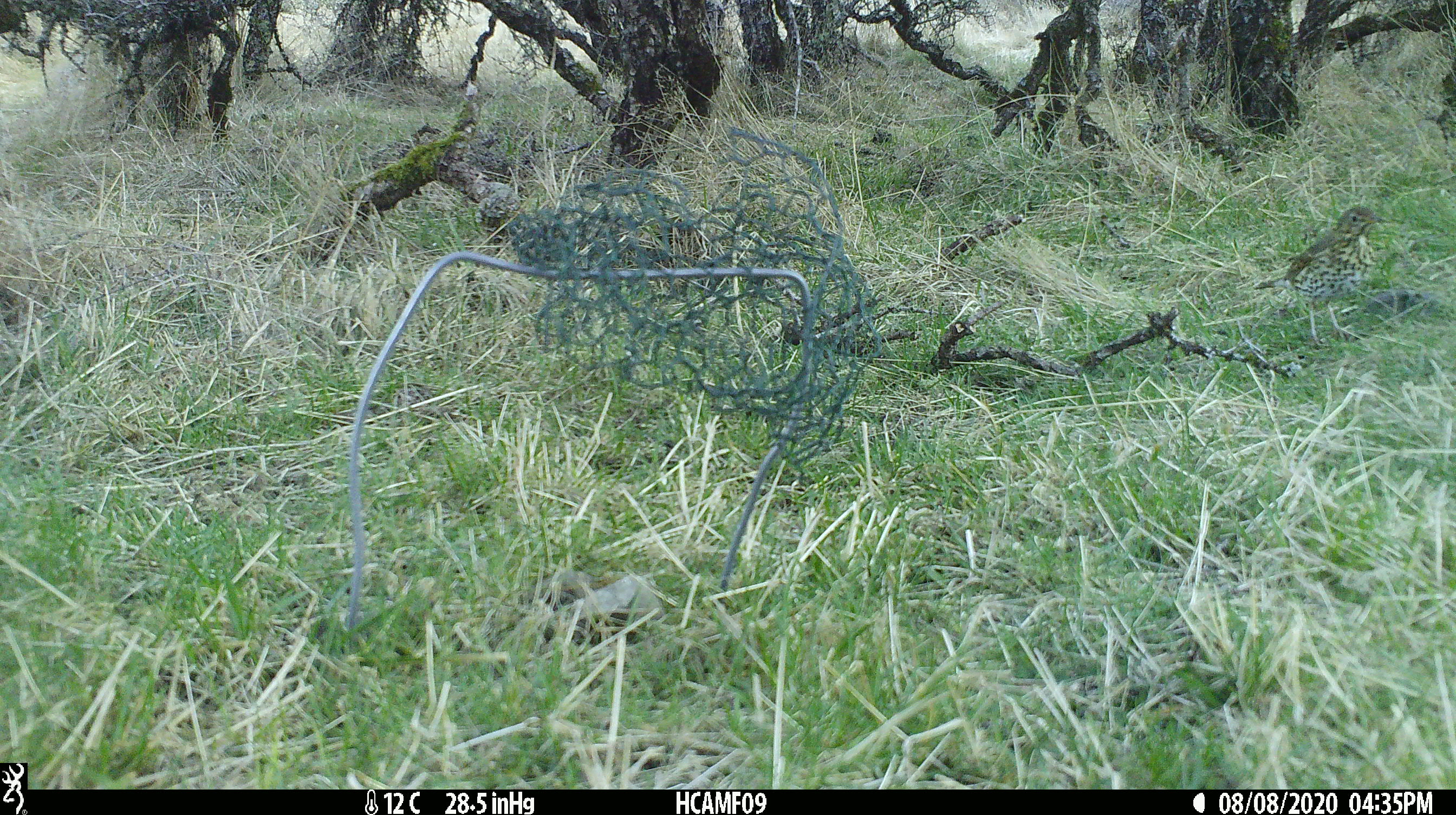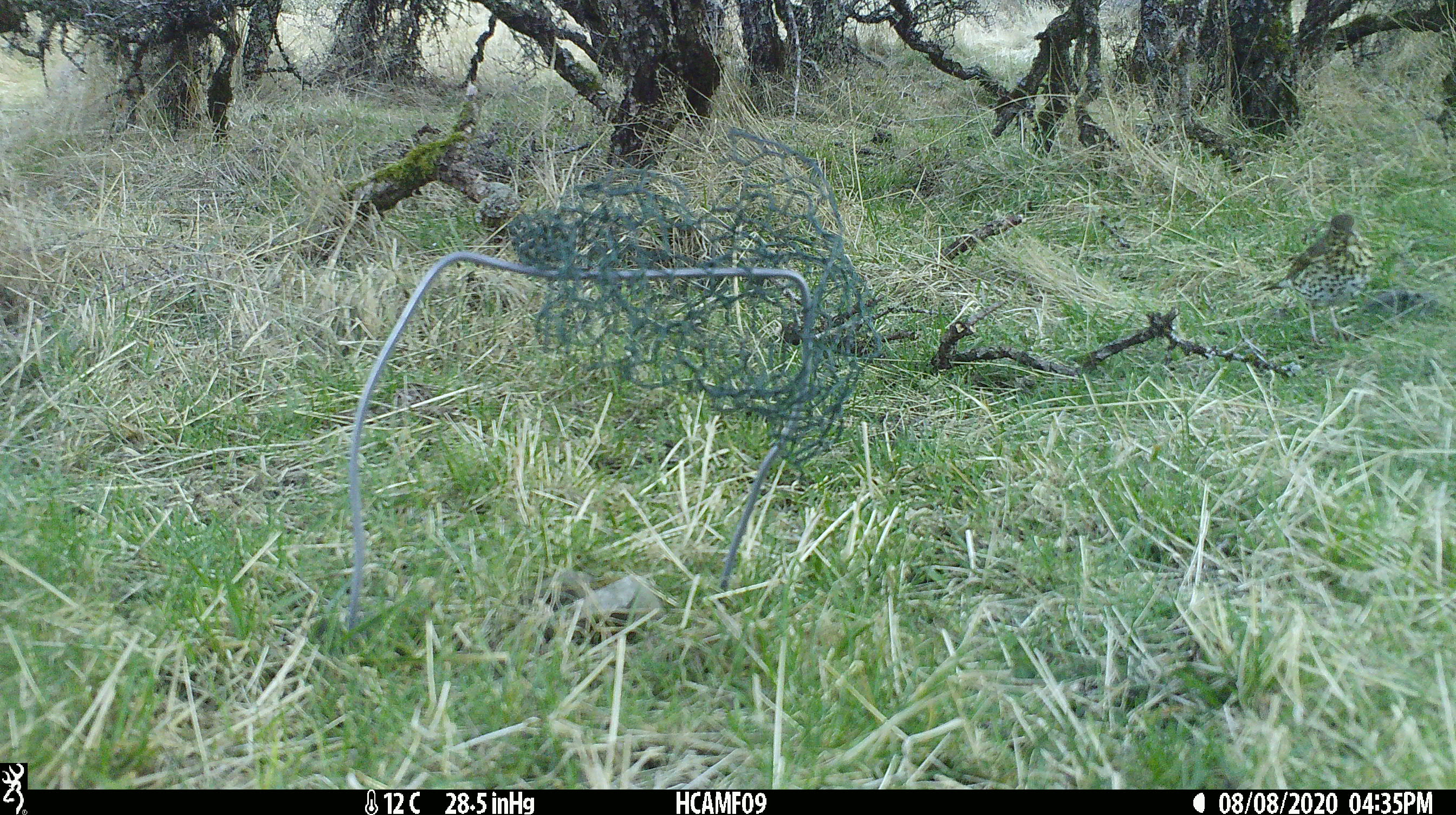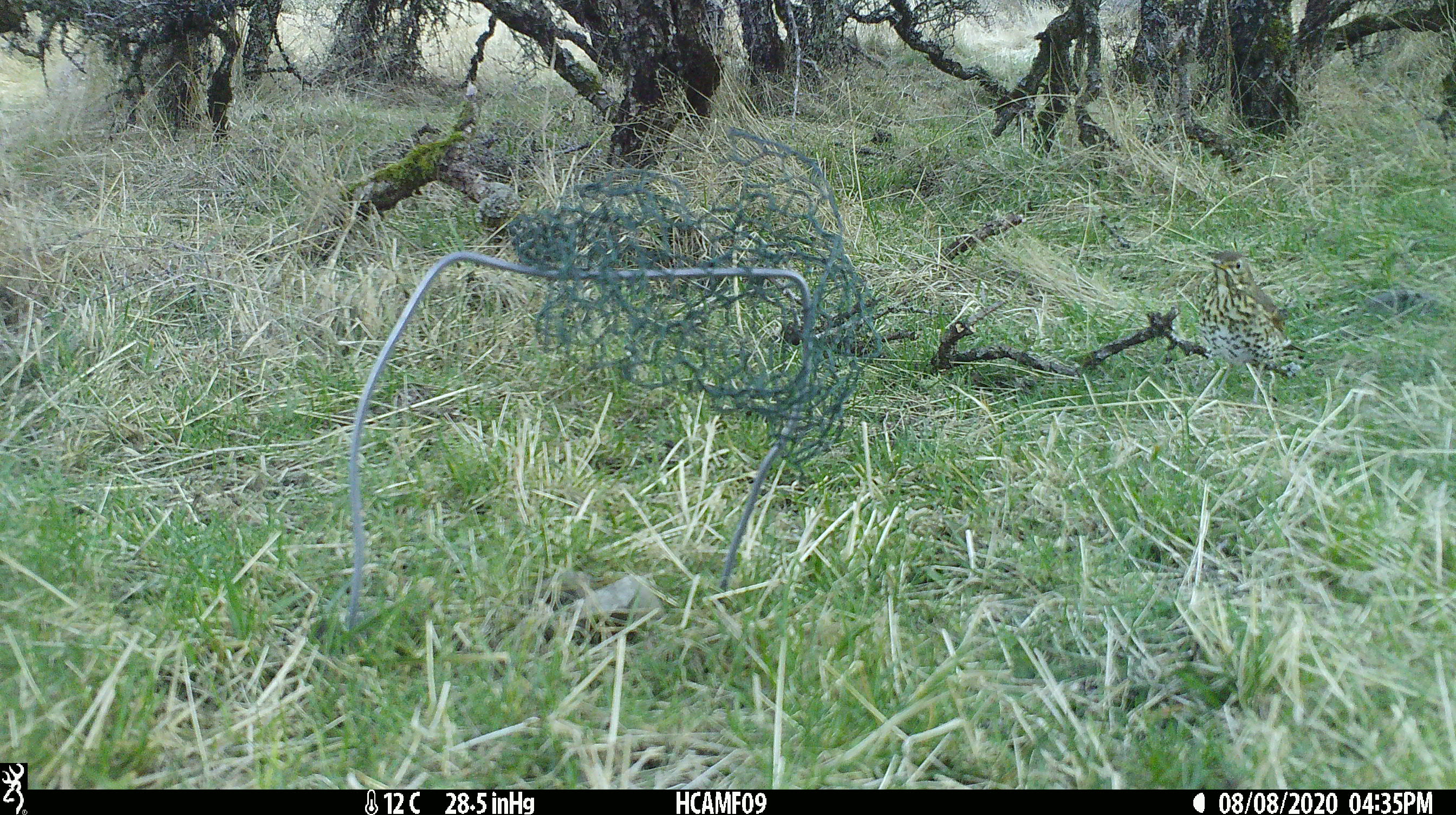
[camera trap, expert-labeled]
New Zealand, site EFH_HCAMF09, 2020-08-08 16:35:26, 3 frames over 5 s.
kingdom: Animalia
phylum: Chordata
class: Aves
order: Passeriformes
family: Turdidae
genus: Turdus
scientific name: Turdus philomelos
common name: song thrush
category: thrush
Thrush (song thrush) (Turdus philomelos).